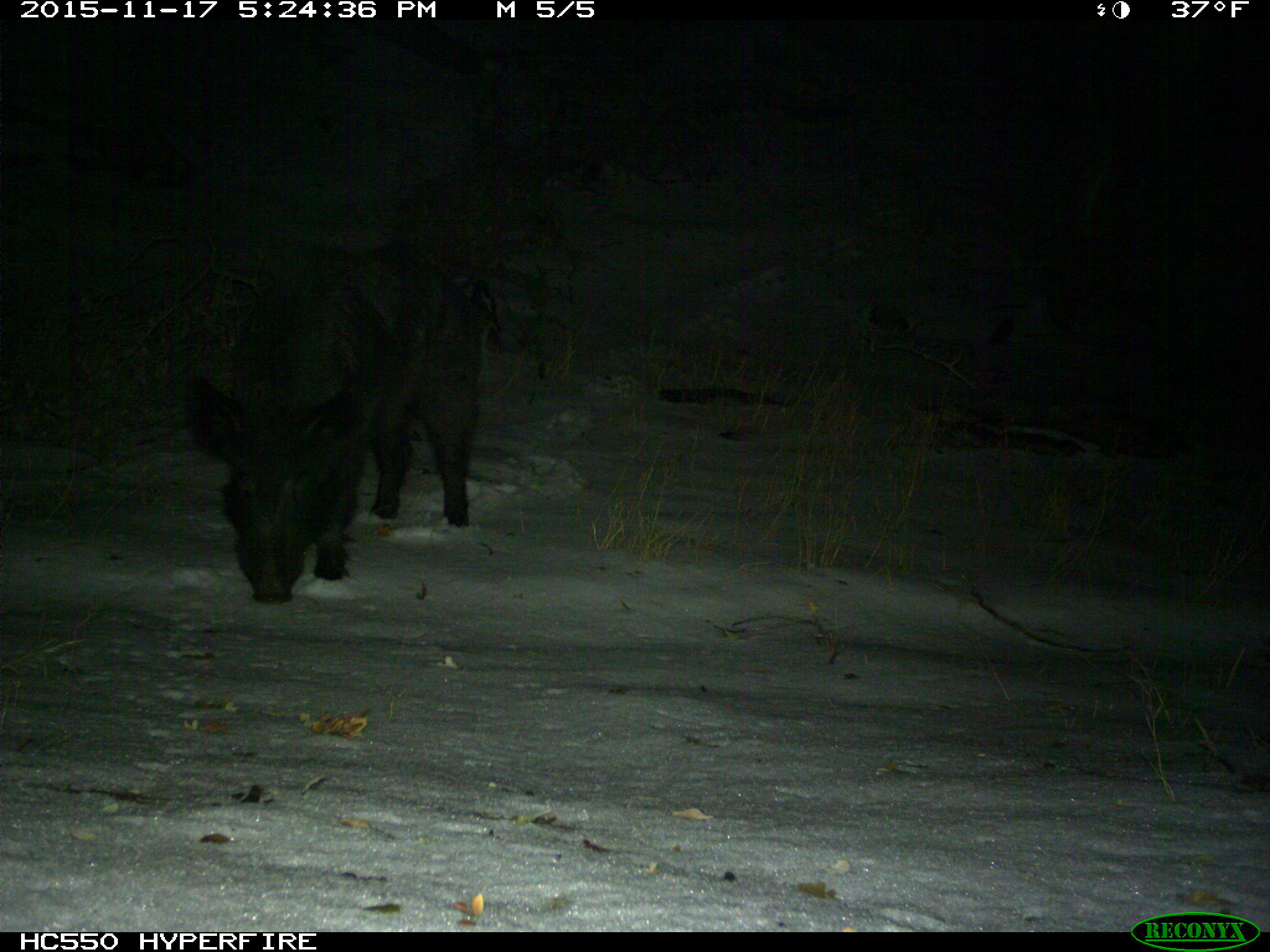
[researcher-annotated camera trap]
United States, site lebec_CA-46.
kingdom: Animalia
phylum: Chordata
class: Mammalia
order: Artiodactyla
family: Suidae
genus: Sus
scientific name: Sus scrofa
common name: wild boar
Sus scrofa (wild boar).